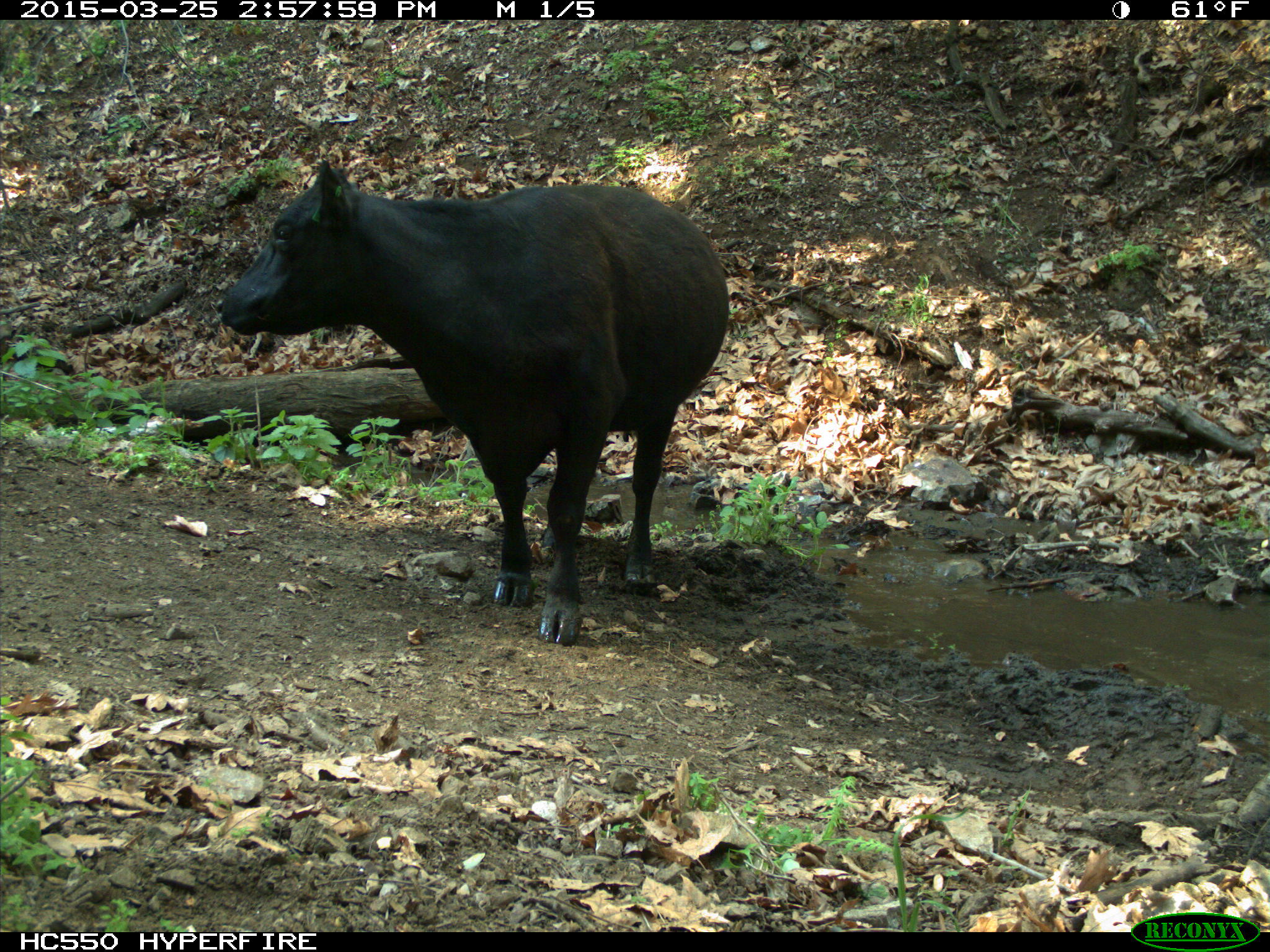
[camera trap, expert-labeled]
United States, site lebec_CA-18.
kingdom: Animalia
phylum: Chordata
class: Mammalia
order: Artiodactyla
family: Bovidae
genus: Bos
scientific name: Bos taurus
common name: domestic cow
Bos taurus (domestic cow).